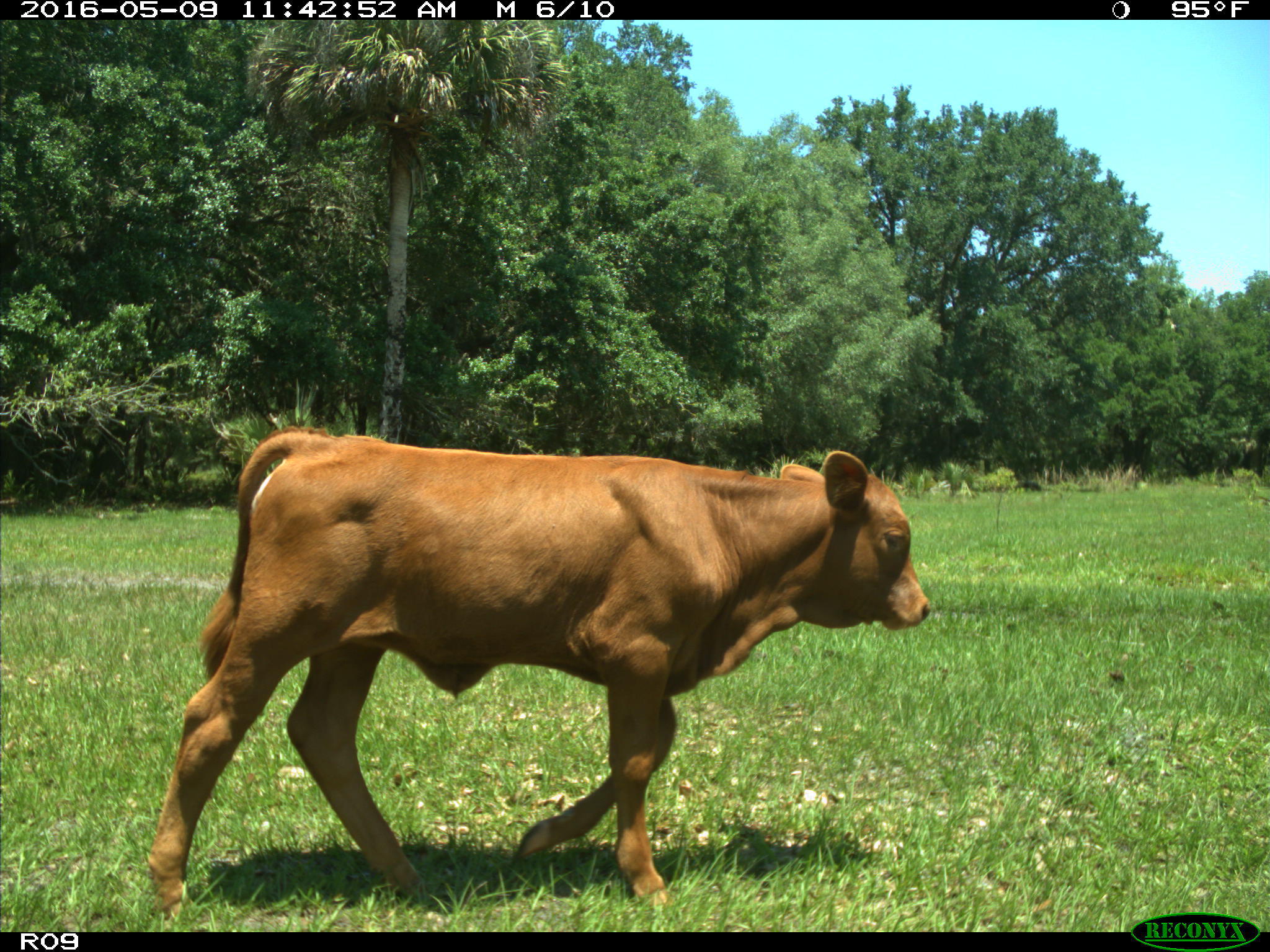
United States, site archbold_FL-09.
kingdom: Animalia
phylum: Chordata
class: Mammalia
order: Artiodactyla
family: Bovidae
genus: Bos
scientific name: Bos taurus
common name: domestic cow